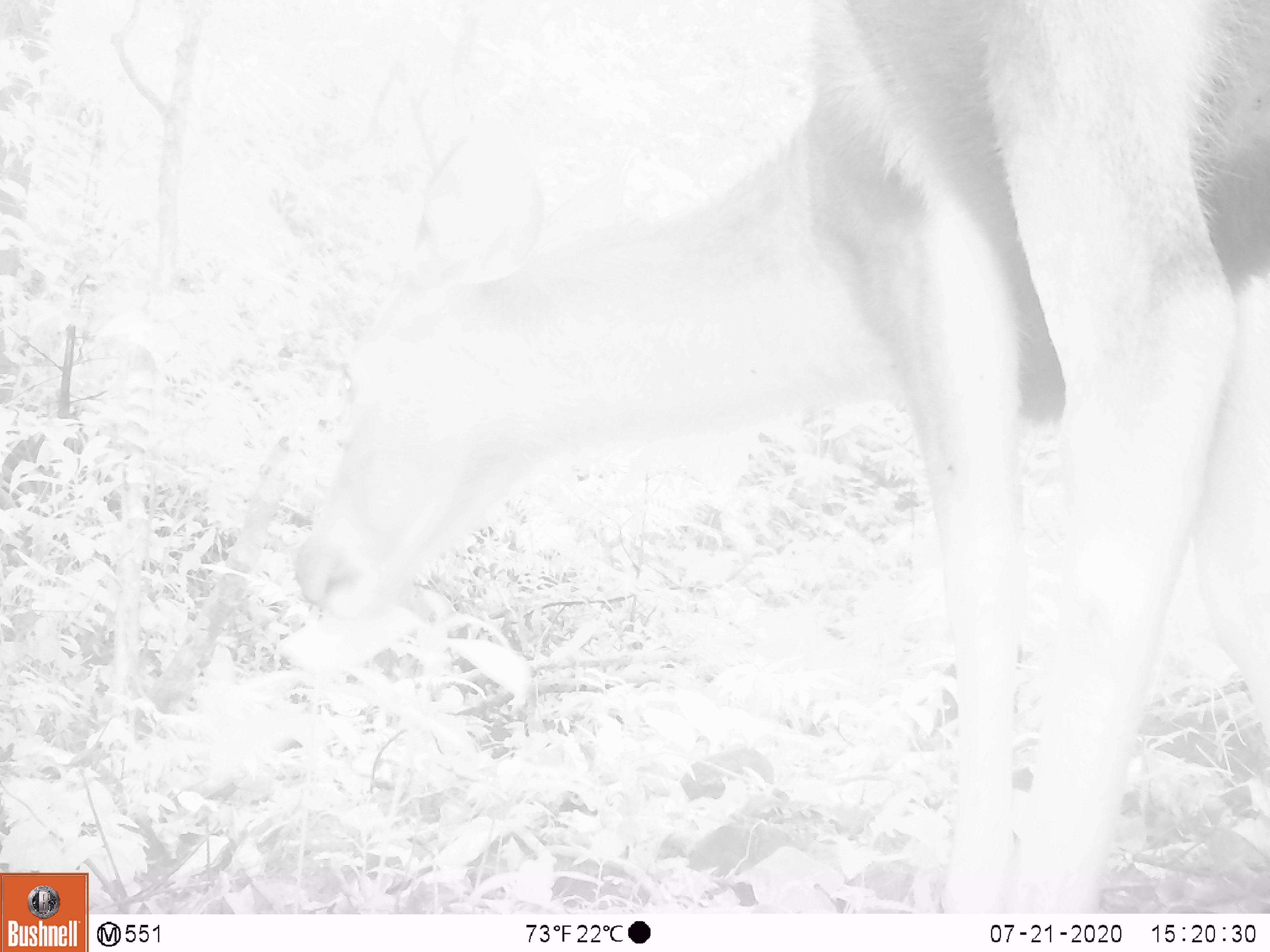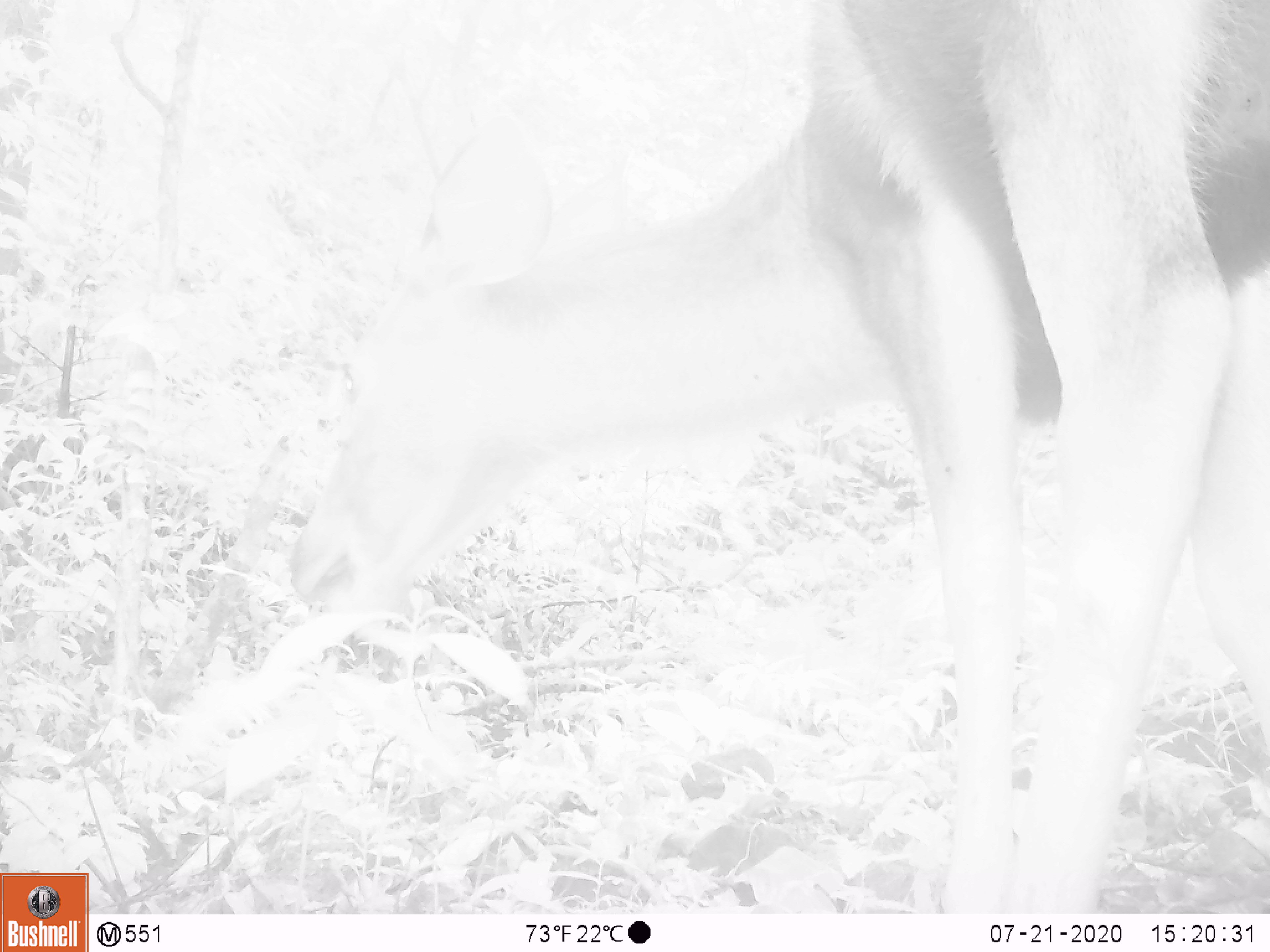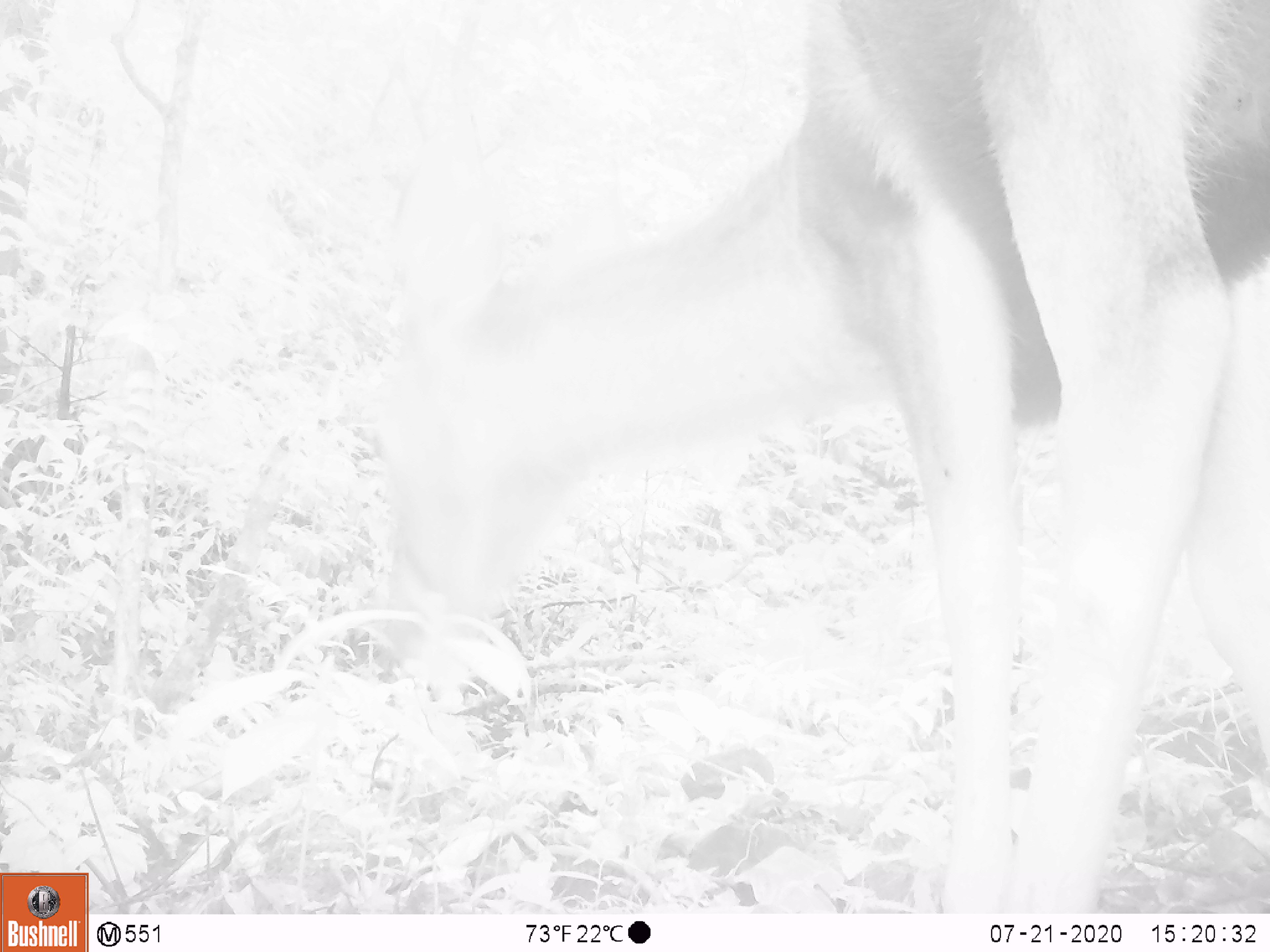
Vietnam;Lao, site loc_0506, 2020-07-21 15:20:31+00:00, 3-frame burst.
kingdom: Animalia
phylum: Chordata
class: Mammalia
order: Artiodactyla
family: Cervidae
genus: Rusa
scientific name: Rusa unicolor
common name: sambar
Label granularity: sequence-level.